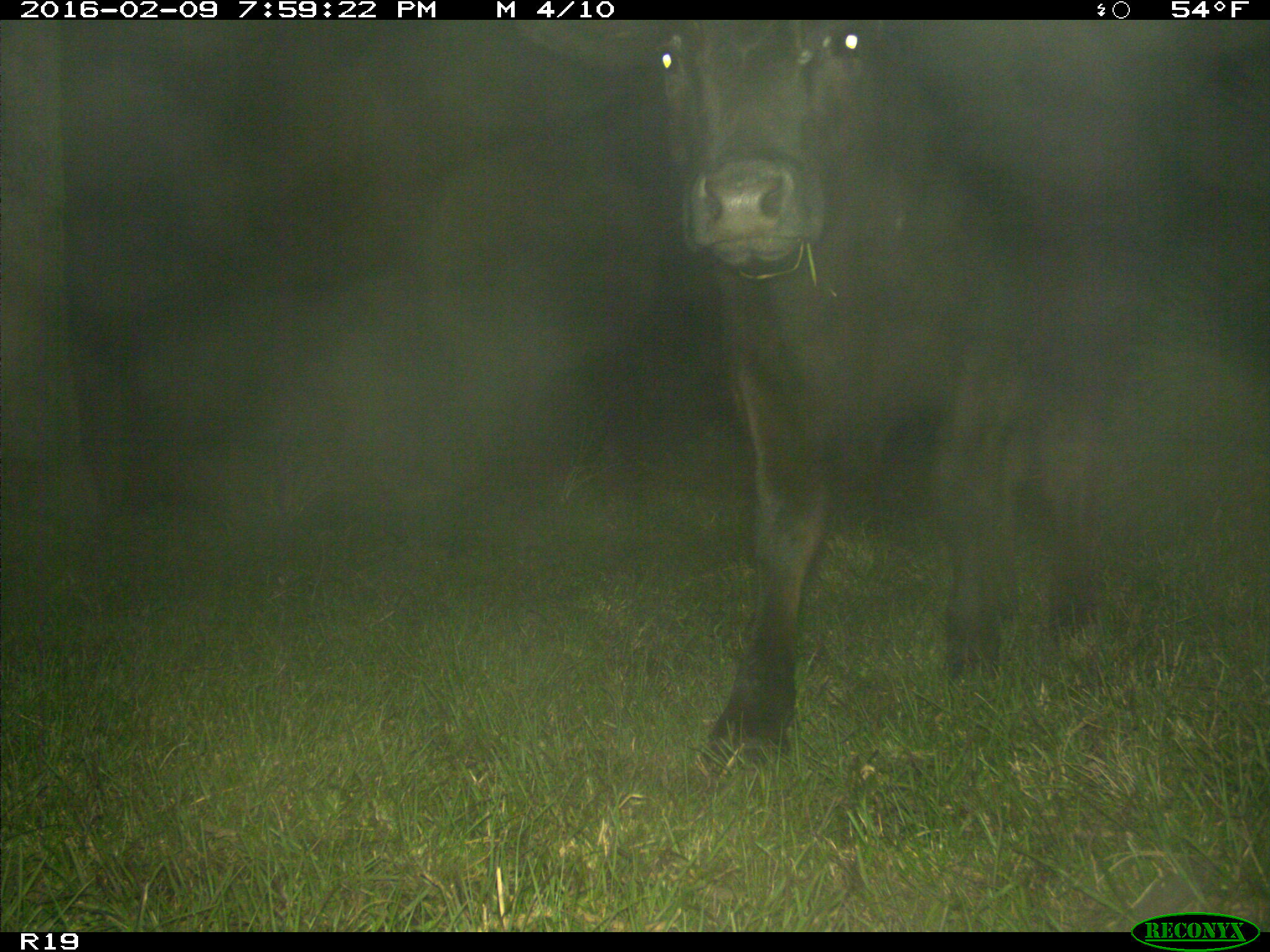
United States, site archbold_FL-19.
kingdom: Animalia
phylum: Chordata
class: Mammalia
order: Artiodactyla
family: Bovidae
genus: Bos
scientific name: Bos taurus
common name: domestic cow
Bos taurus (domestic cow).